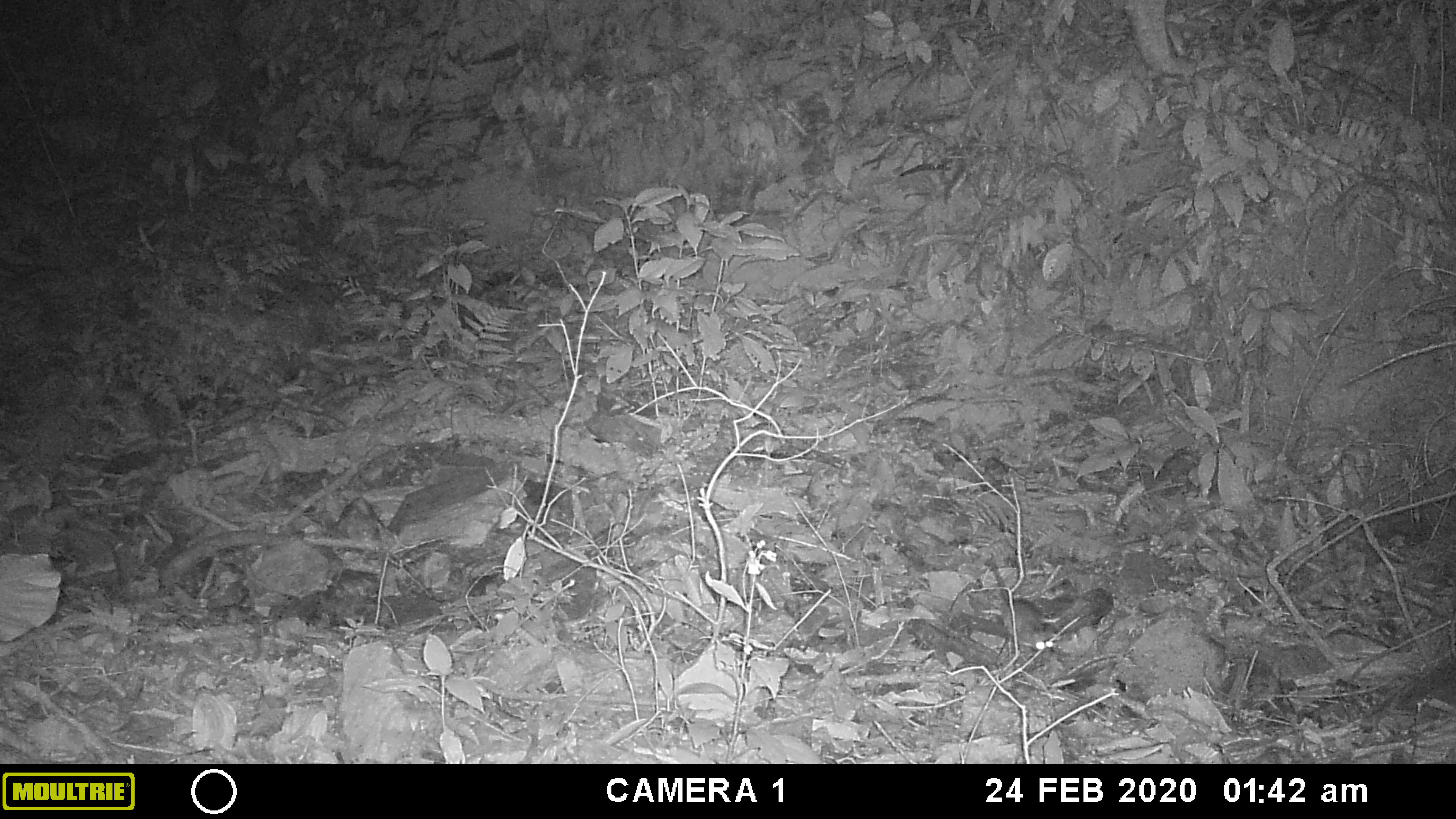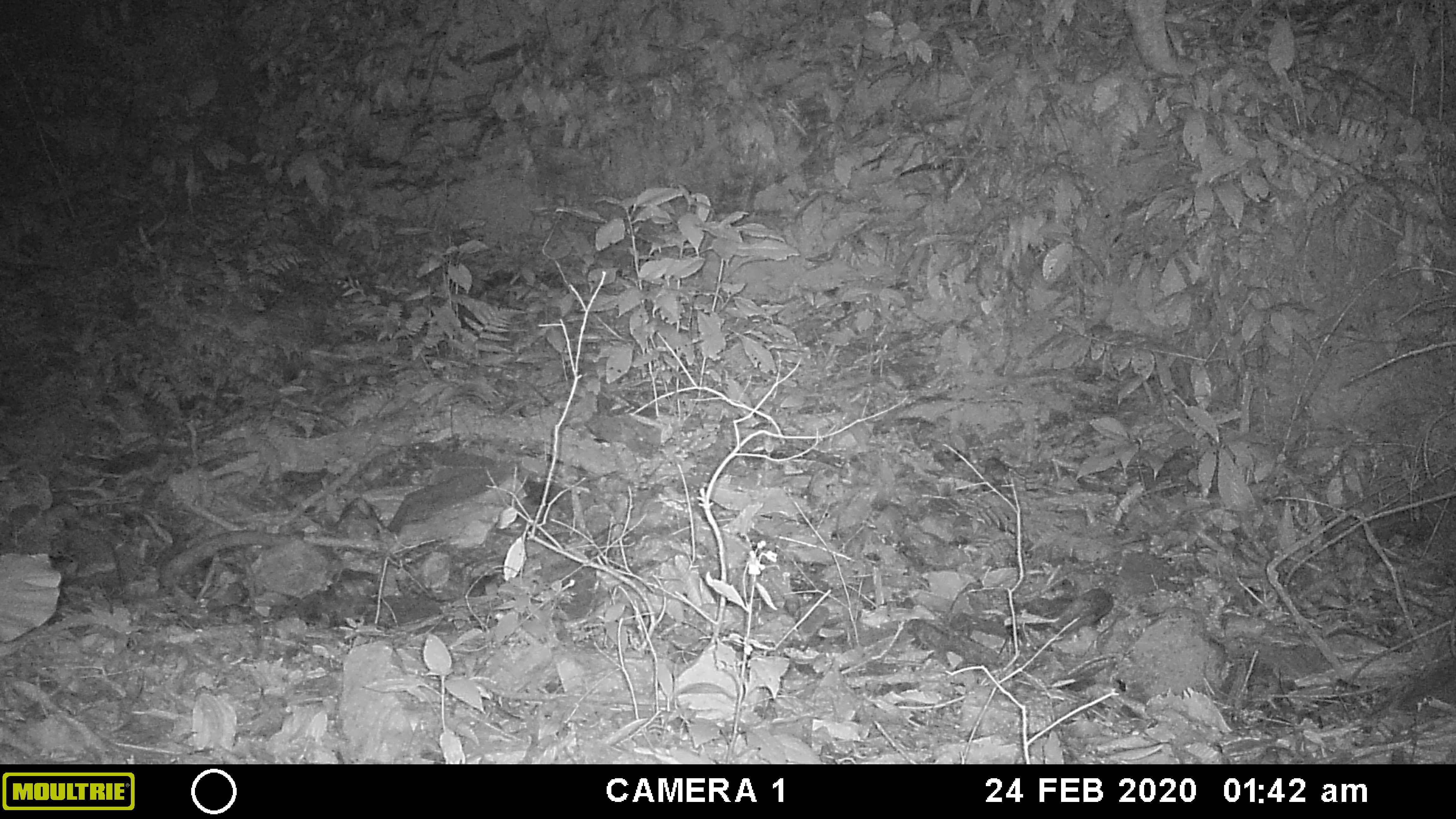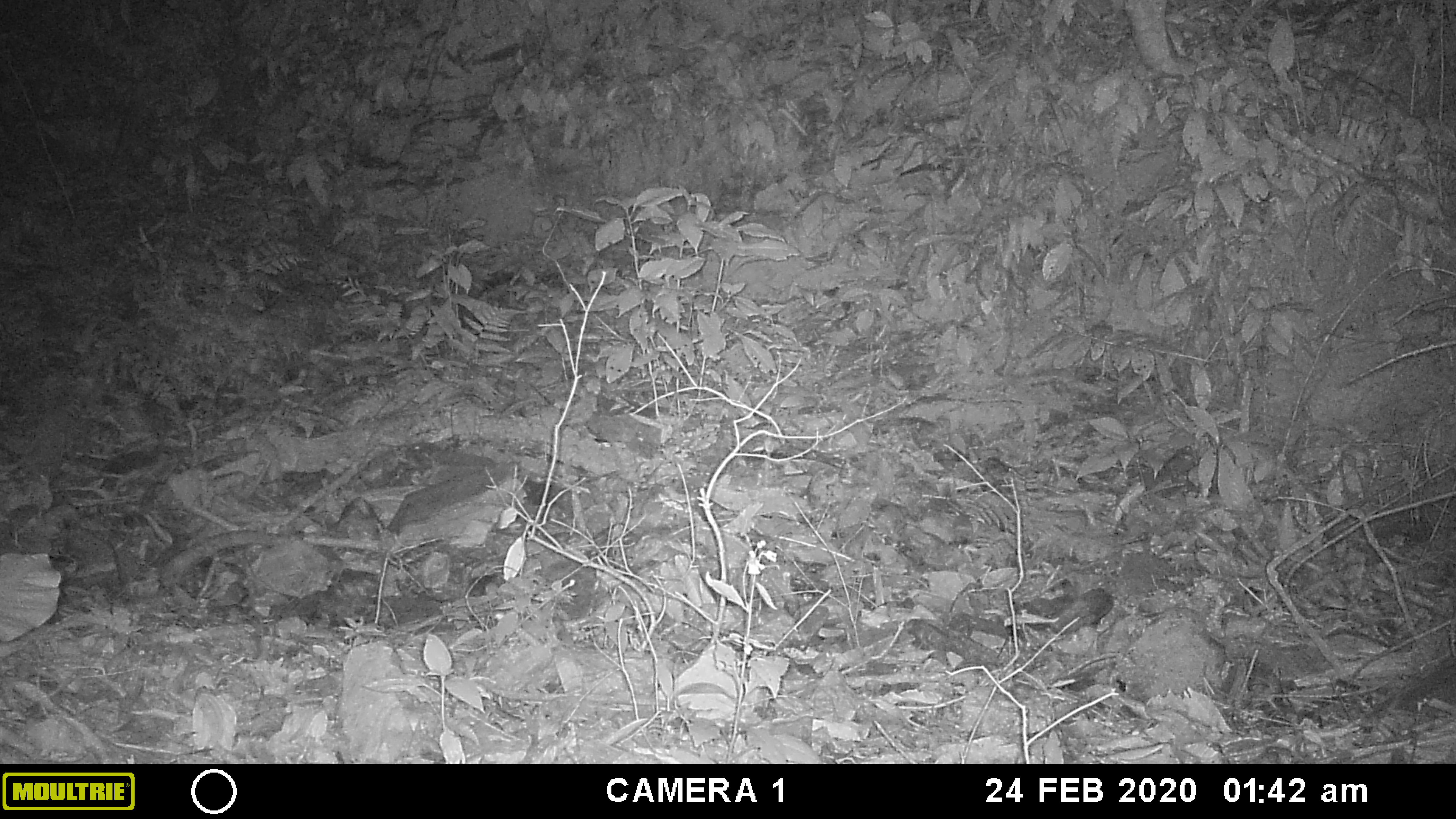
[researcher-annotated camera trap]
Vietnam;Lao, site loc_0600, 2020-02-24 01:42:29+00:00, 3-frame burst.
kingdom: Animalia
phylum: Chordata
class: Mammalia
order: Rodentia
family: Muridae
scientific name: Muridae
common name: old-world mice and rats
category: unidentified murid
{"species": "unidentified murid (old-world mice and rats) (Muridae)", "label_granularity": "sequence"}